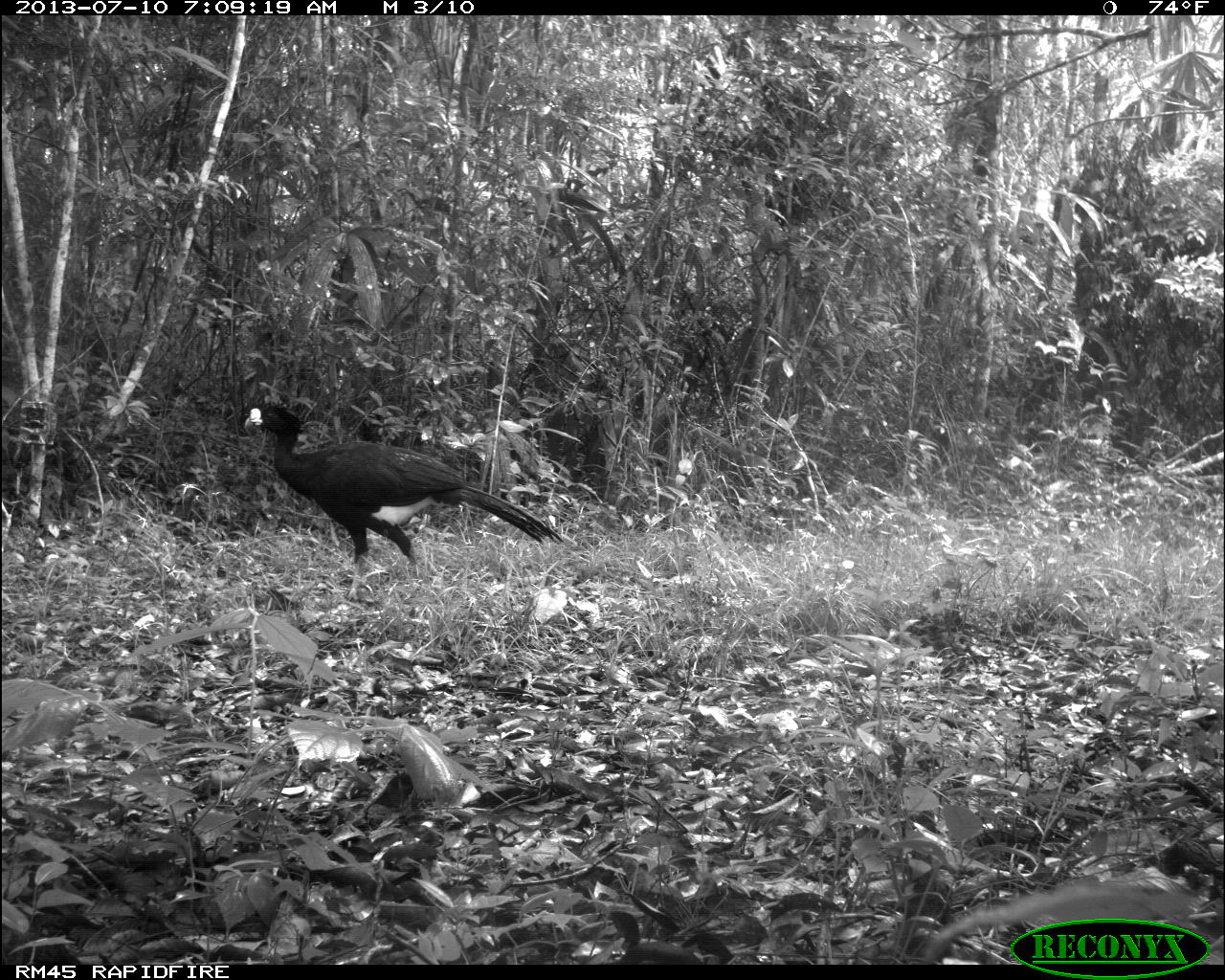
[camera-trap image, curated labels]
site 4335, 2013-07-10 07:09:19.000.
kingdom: Animalia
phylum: Chordata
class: Aves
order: Galliformes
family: Cracidae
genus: Crax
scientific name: Crax rubra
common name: great curassow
Crax rubra (great curassow), count 1, sex male.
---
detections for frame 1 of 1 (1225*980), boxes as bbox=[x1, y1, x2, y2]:
crax rubra: bbox=[240, 399, 564, 602]